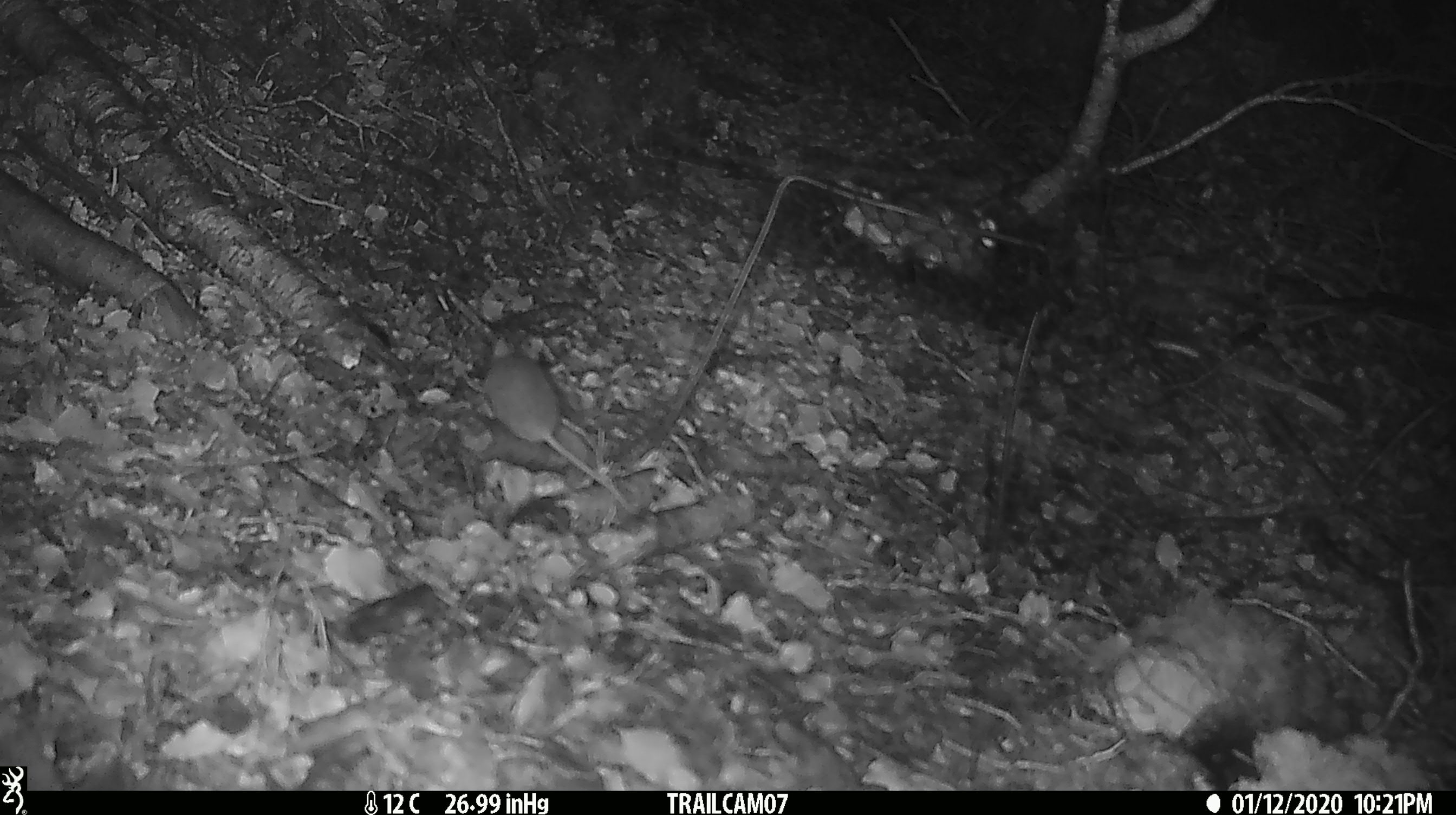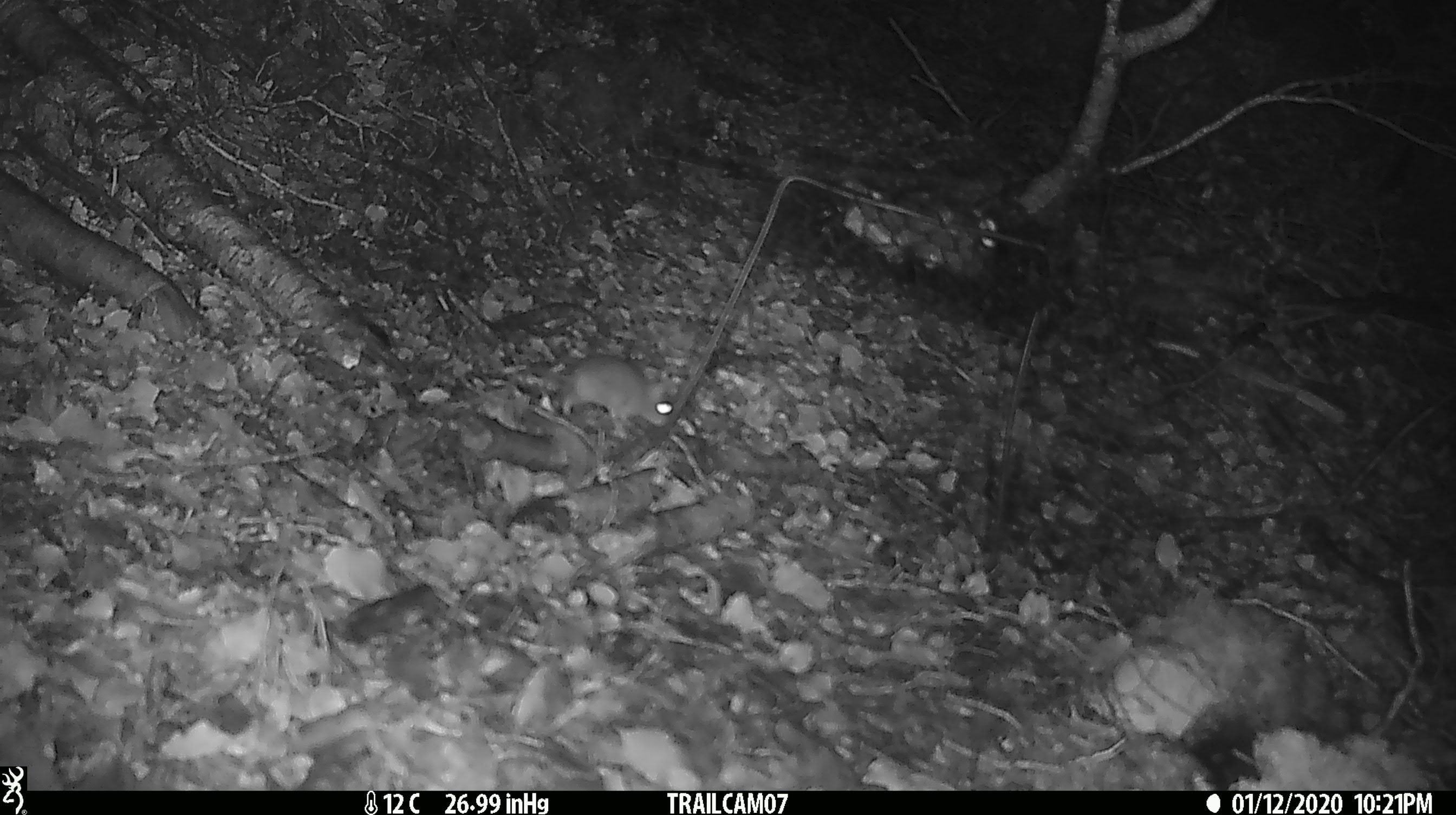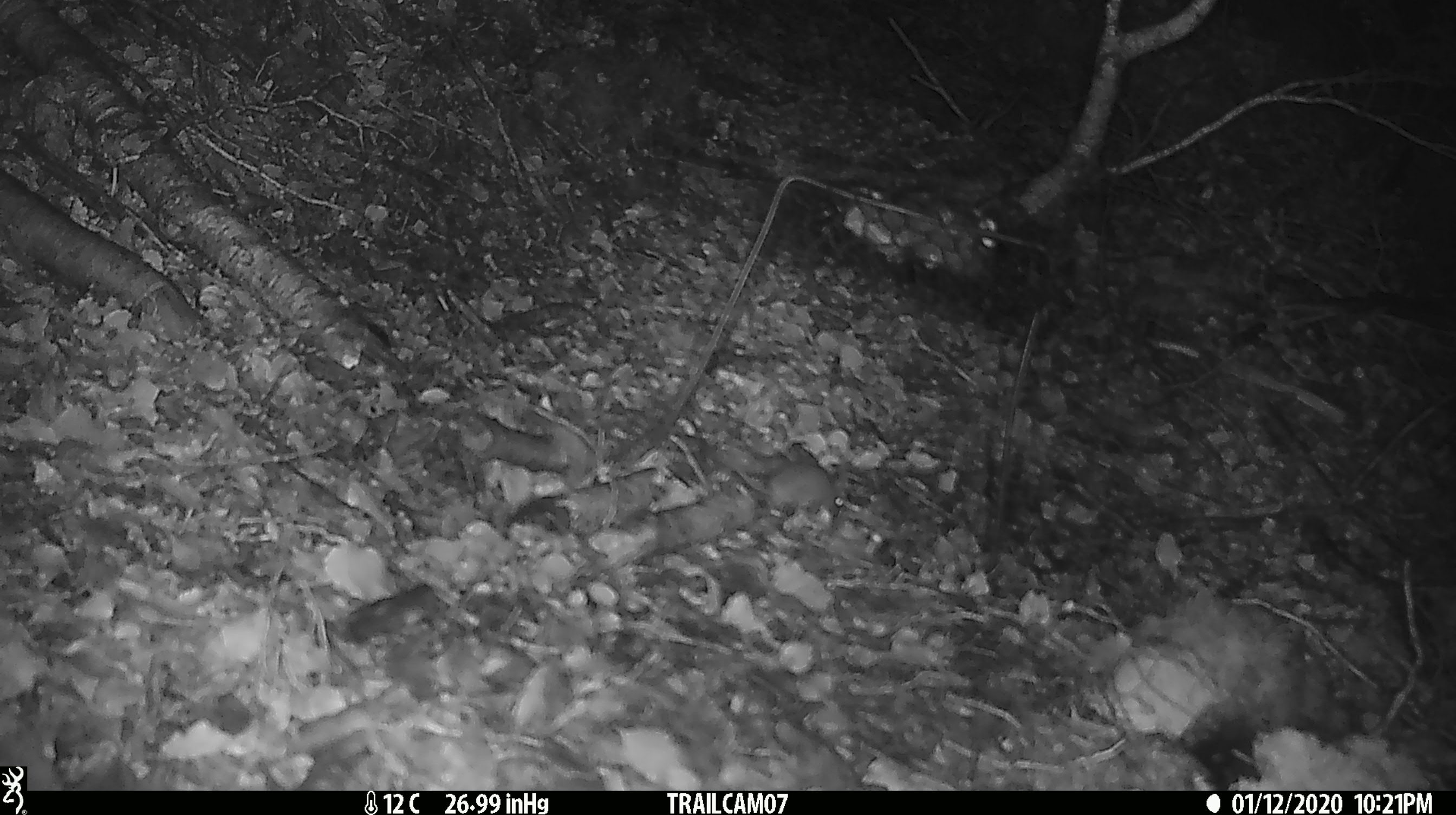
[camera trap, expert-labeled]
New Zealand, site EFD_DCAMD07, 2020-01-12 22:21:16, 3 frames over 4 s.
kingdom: Animalia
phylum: Chordata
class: Mammalia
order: Rodentia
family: Muridae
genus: Mus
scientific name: Mus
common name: mouse